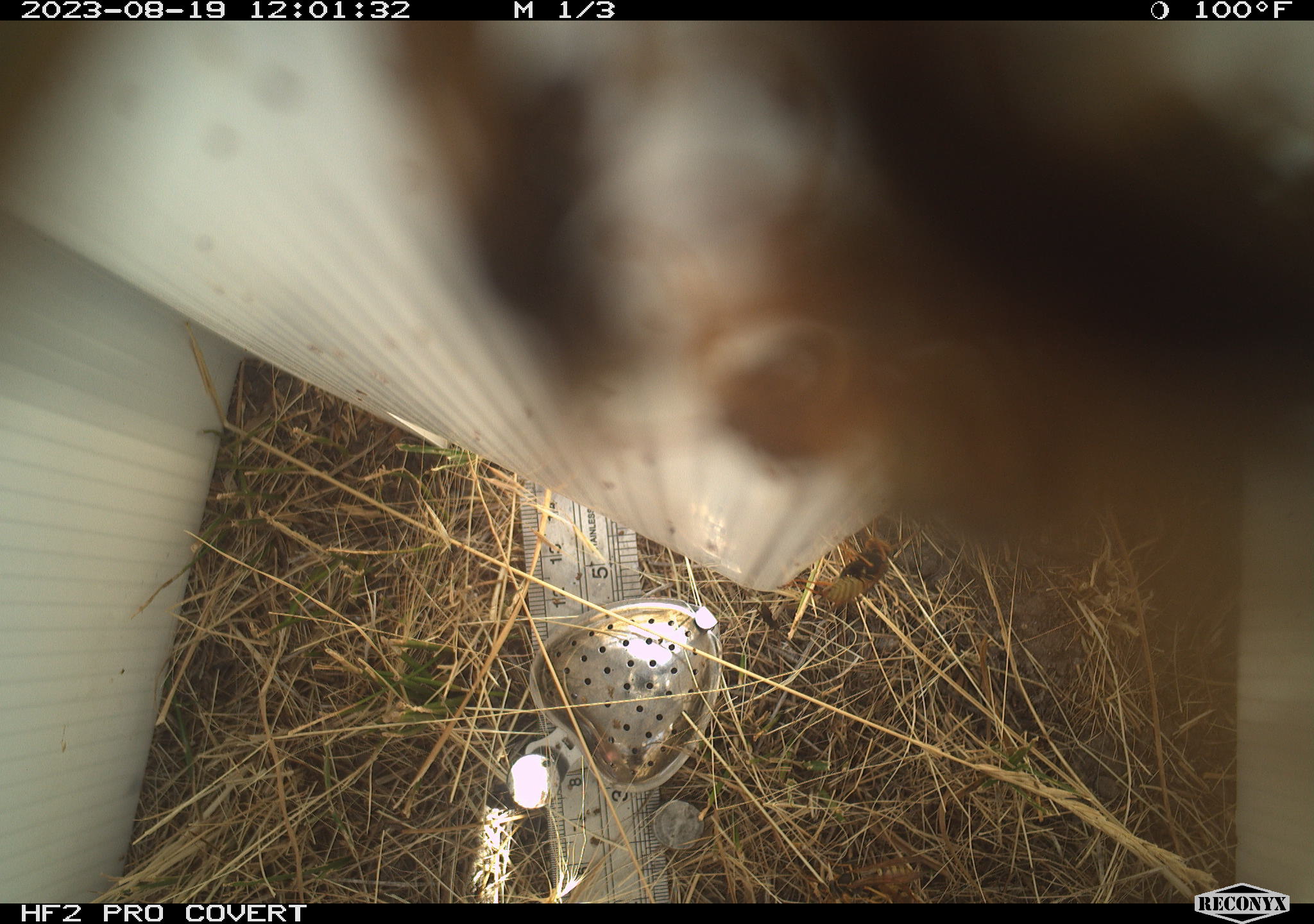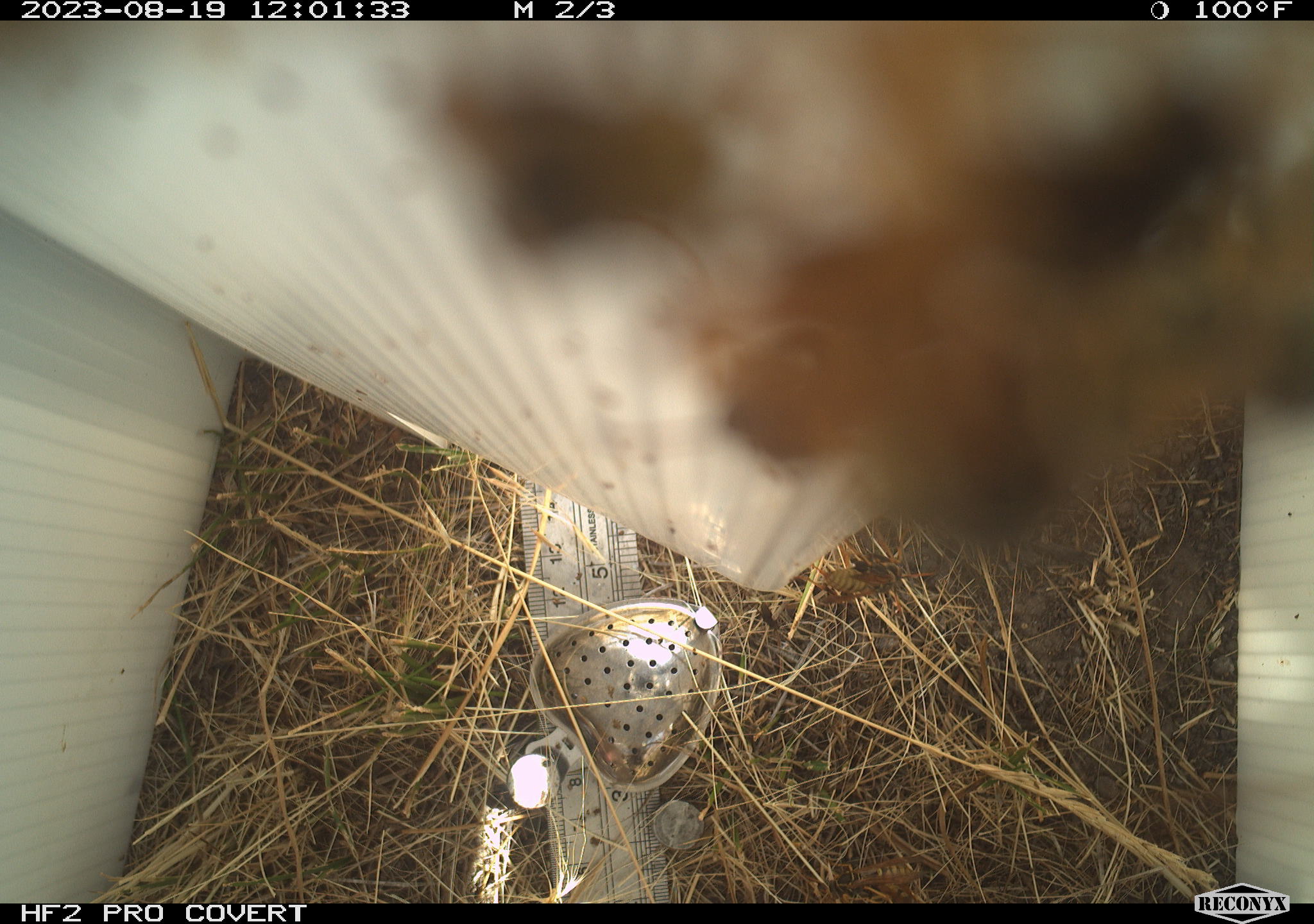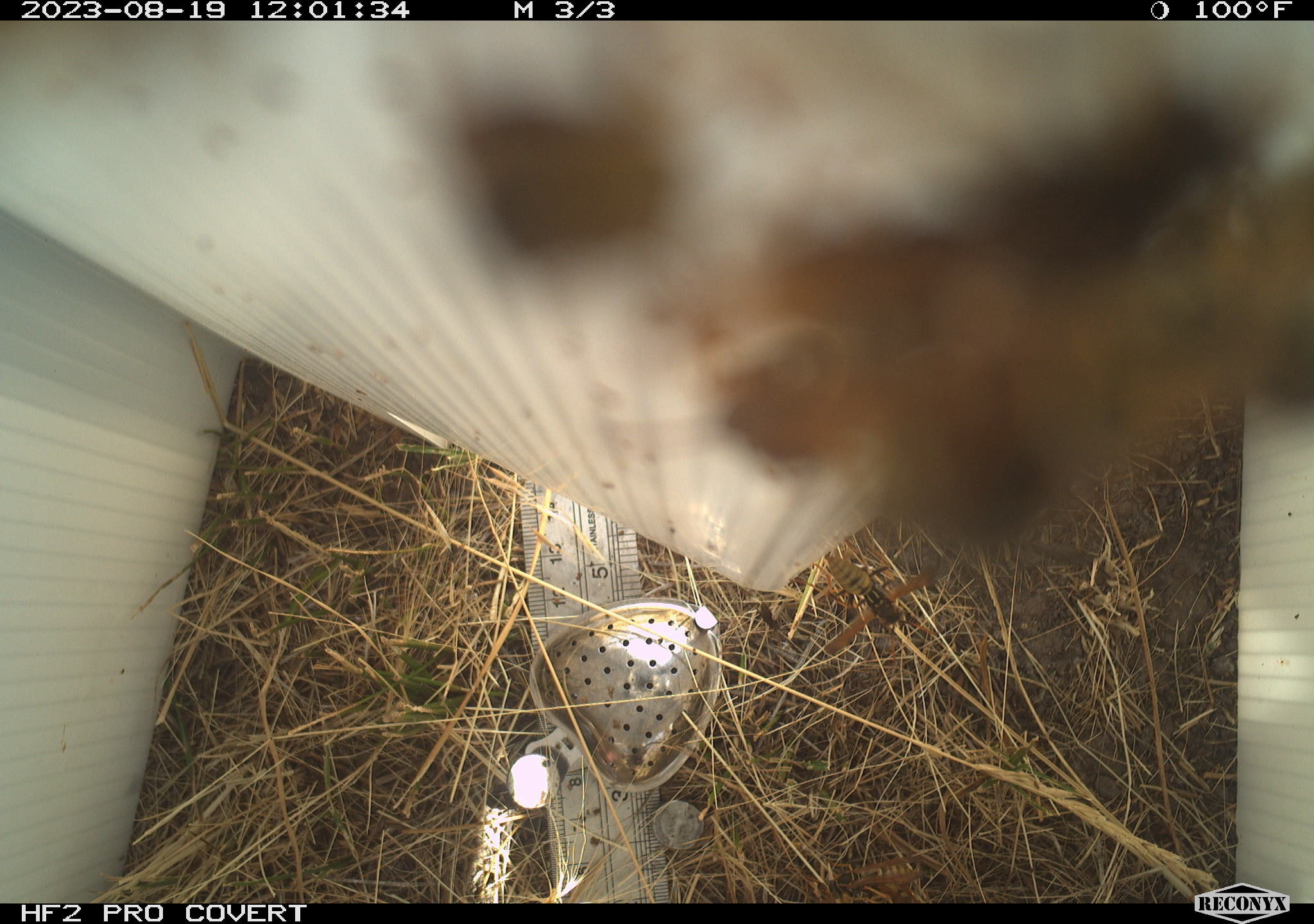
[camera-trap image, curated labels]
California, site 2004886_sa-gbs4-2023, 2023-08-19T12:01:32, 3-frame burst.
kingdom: Animalia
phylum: Arthropoda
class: Insecta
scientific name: Insecta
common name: insect